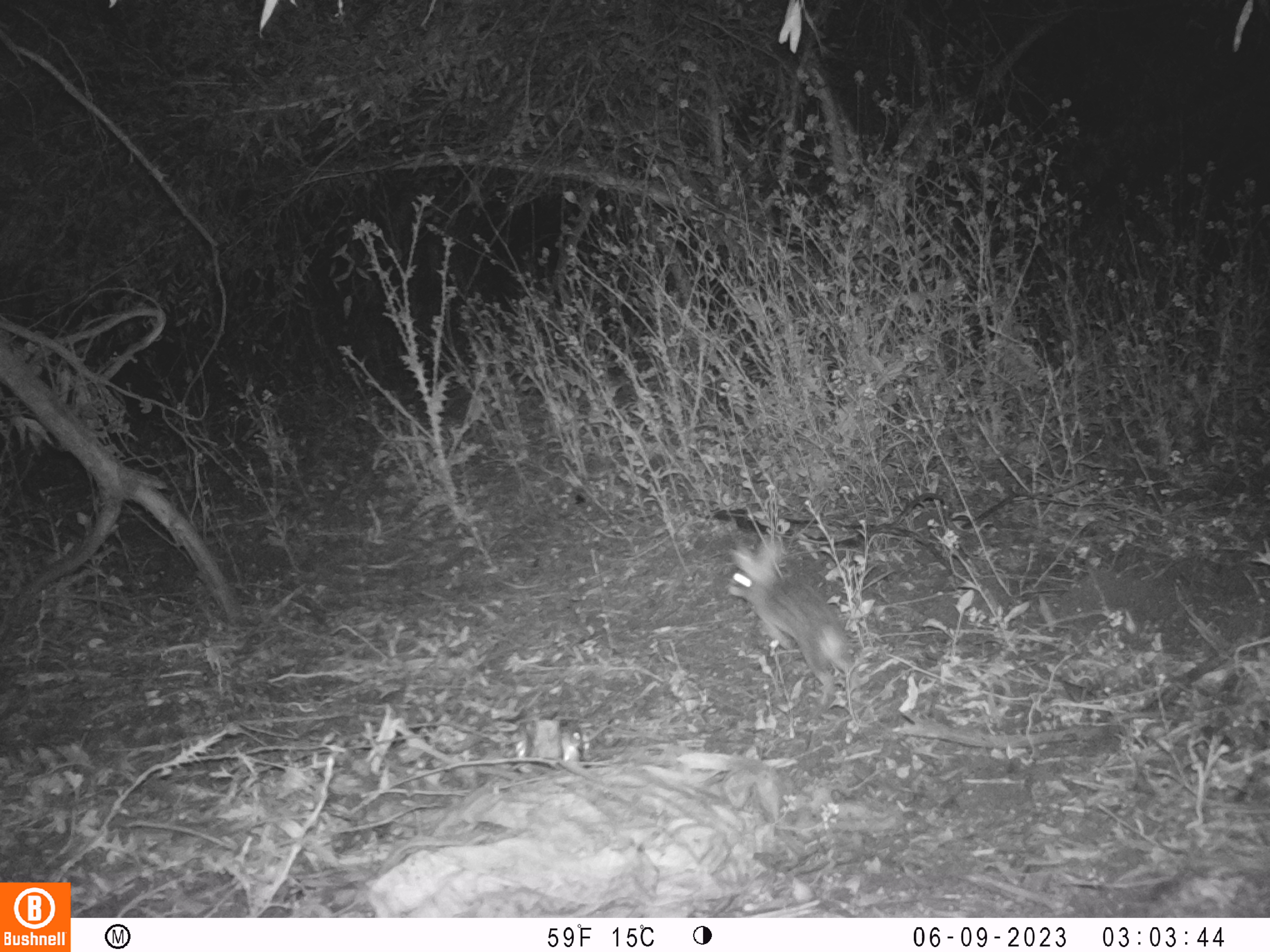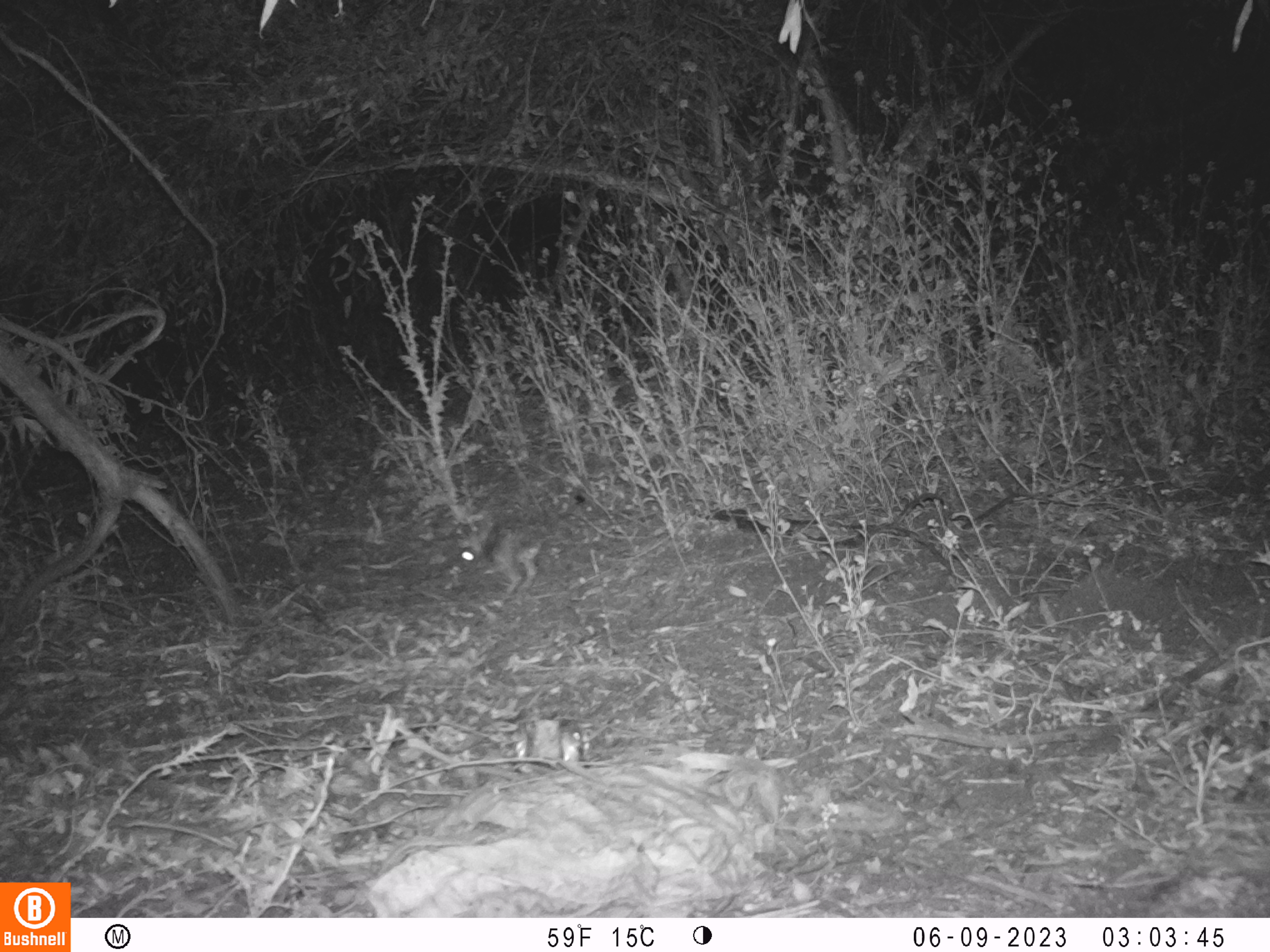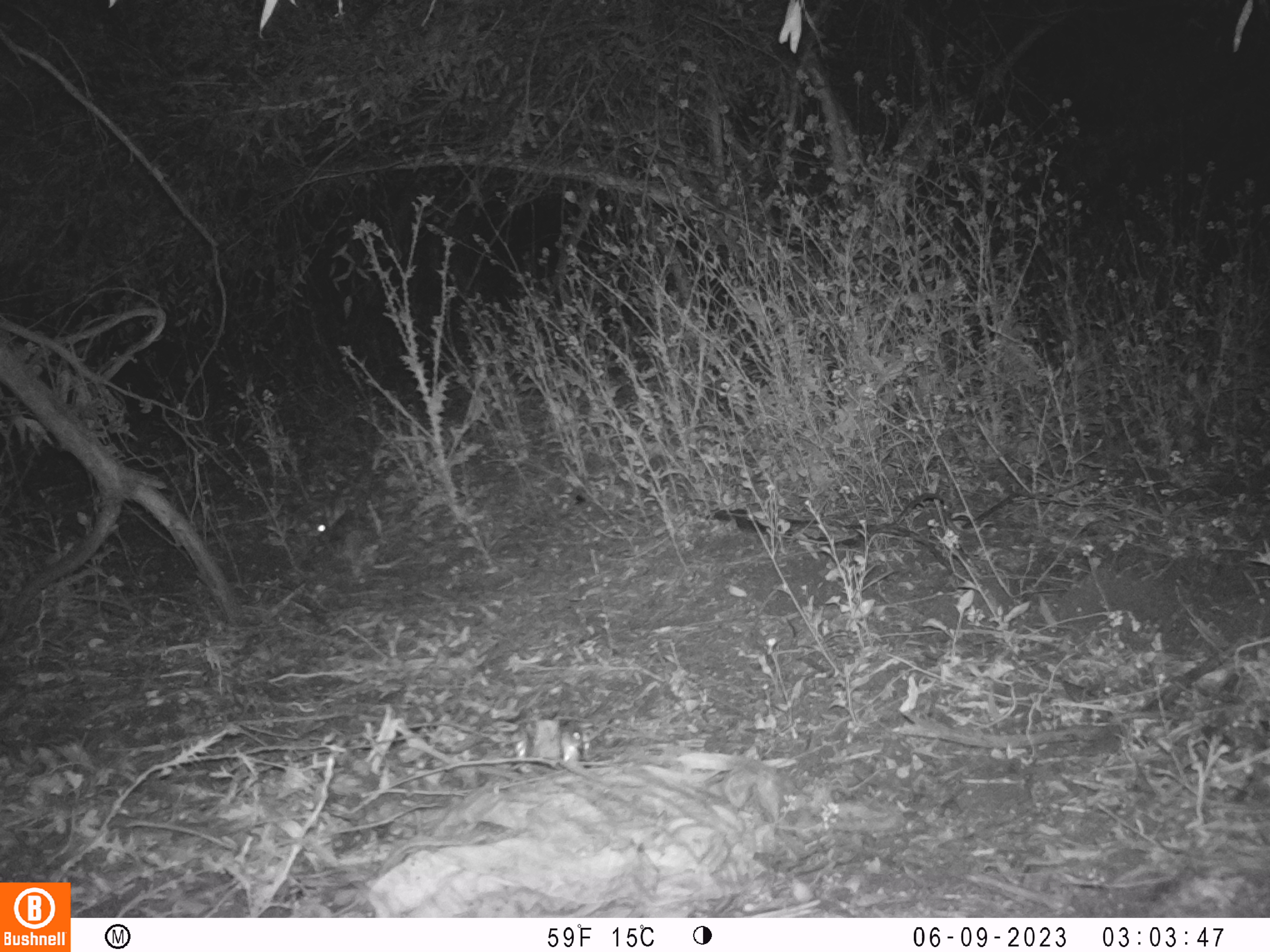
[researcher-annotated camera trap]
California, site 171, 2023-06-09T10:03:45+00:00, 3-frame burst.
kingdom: Animalia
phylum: Chordata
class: Mammalia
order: Lagomorpha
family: Leporidae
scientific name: Leporidae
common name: rabbit